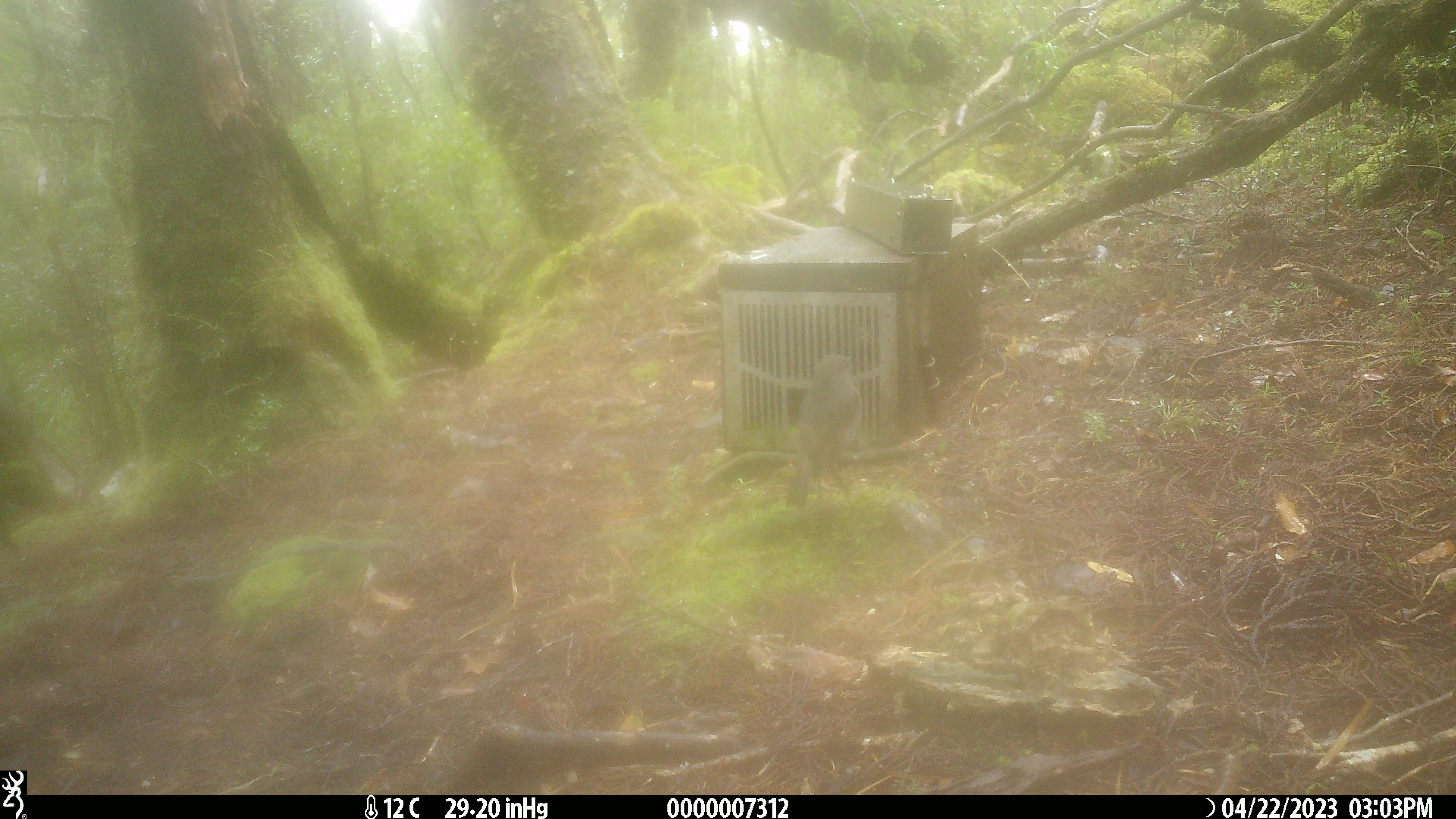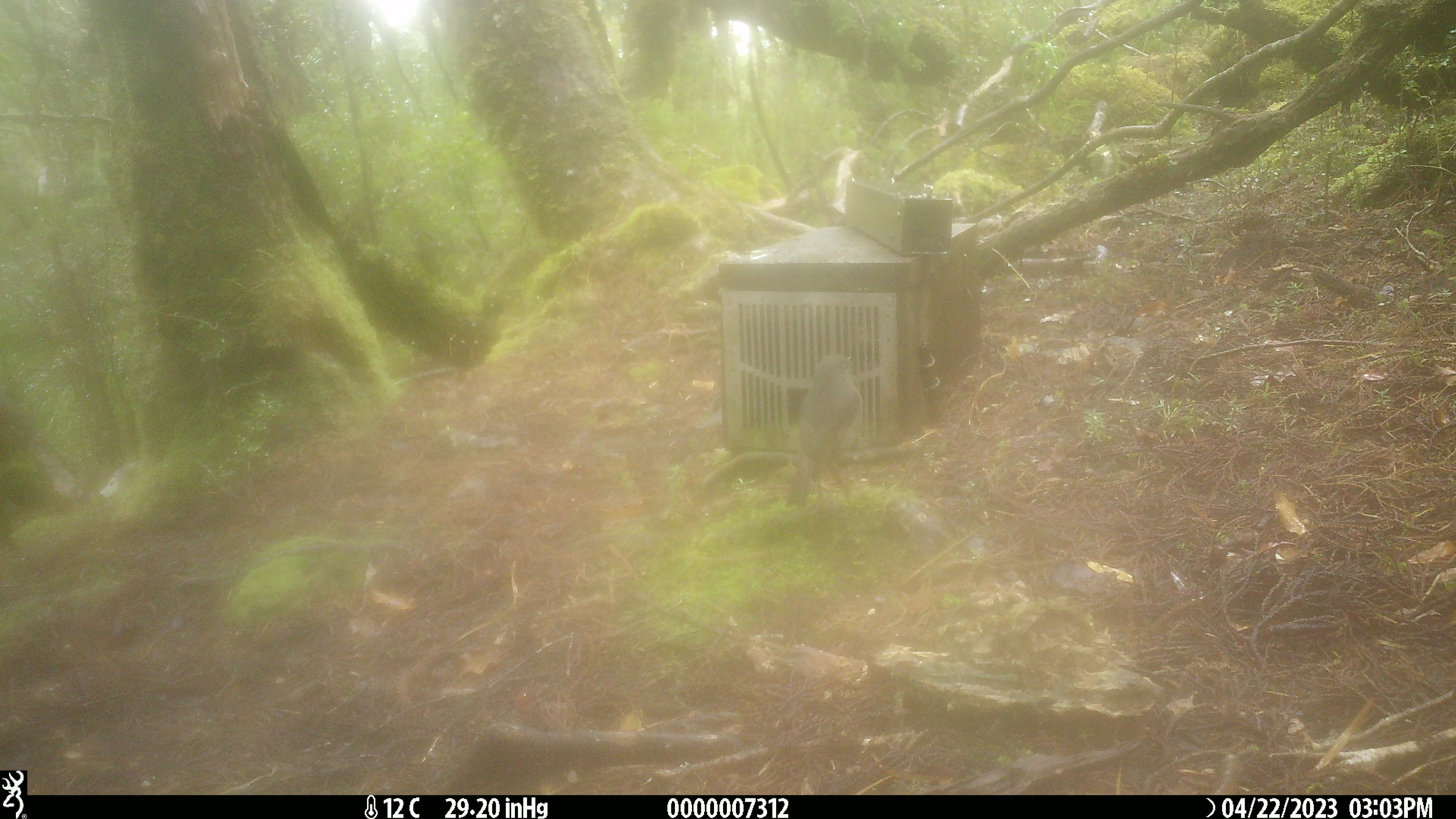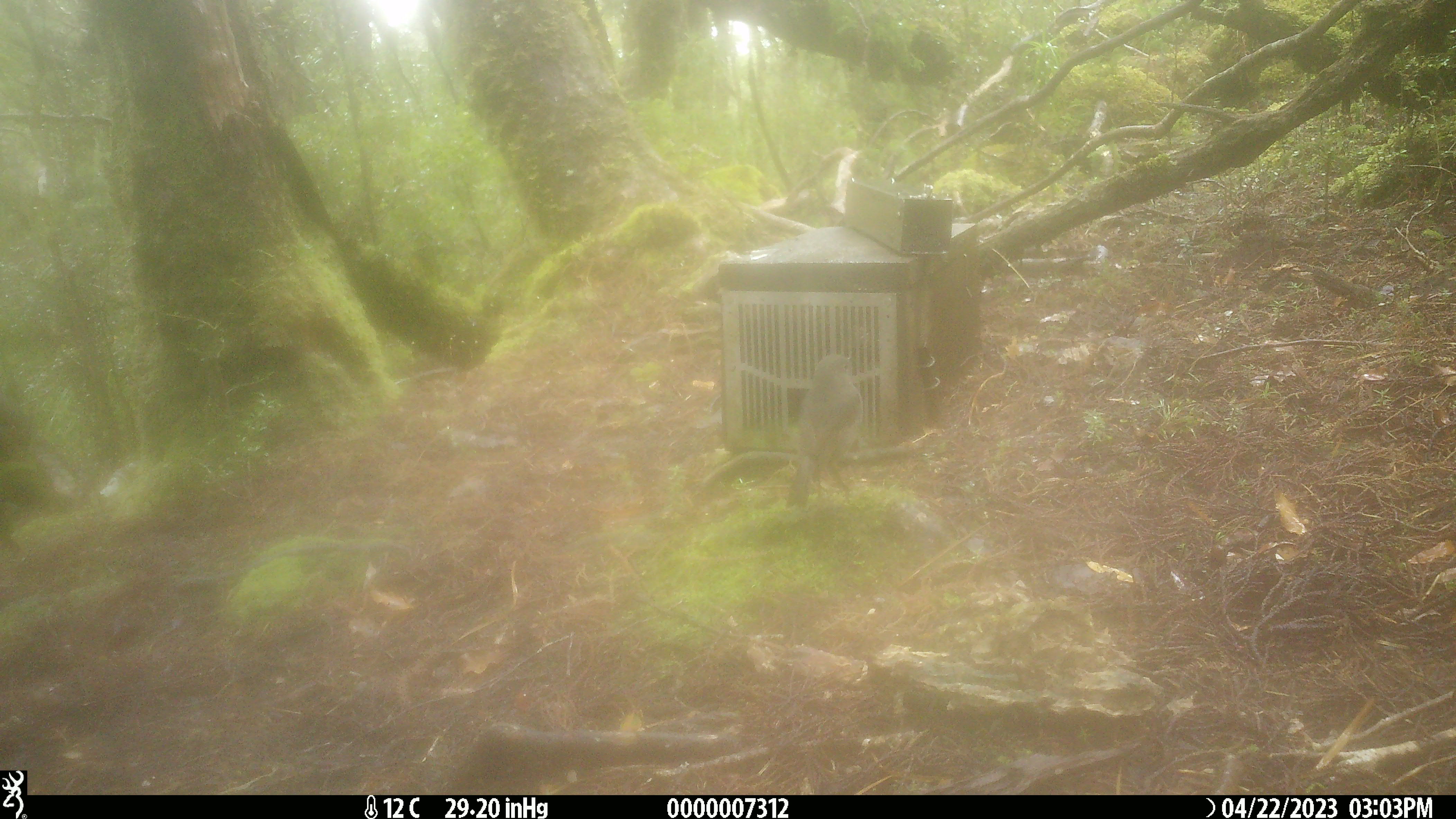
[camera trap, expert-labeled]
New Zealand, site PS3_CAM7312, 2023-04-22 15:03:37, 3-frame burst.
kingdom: Animalia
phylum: Chordata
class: Aves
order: Passeriformes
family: Petroicidae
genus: Petroica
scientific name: Petroica australis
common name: new zealand robin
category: robin